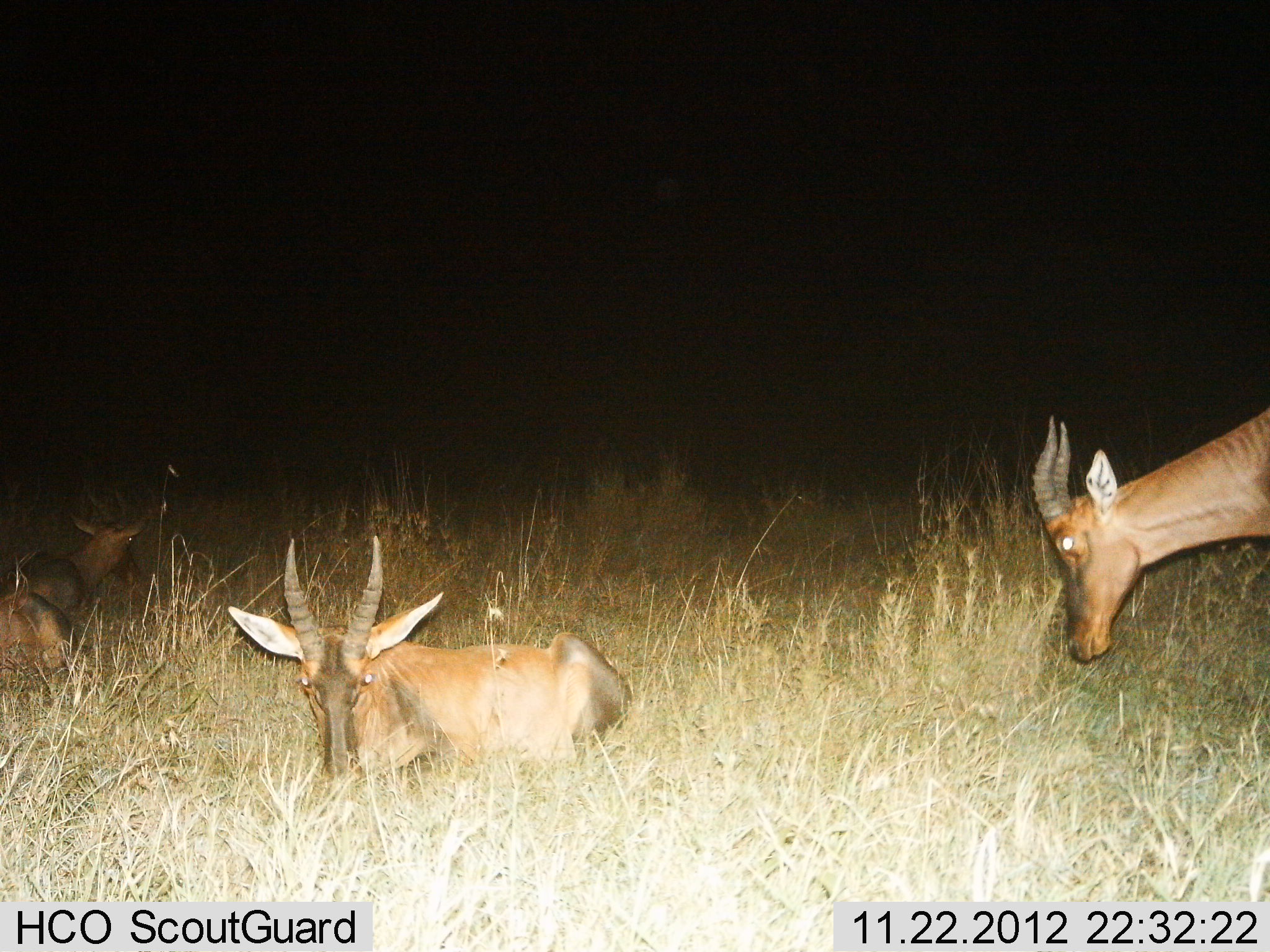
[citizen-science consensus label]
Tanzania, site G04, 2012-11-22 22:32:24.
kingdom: Animalia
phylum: Chordata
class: Mammalia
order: Artiodactyla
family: Bovidae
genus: Damaliscus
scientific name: Damaliscus lunatus jimela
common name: topi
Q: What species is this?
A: Topi (Damaliscus lunatus jimela).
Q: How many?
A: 4.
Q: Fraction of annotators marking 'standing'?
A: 40%.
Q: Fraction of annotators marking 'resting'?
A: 100%.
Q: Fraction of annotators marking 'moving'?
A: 0%.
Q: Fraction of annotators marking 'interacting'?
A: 0%.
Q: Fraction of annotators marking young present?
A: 10%.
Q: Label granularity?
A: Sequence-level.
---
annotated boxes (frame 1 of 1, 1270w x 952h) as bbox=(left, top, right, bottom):
animal: bbox=(226, 535, 632, 782); bbox=(1030, 415, 1270, 664); bbox=(0, 514, 147, 663)